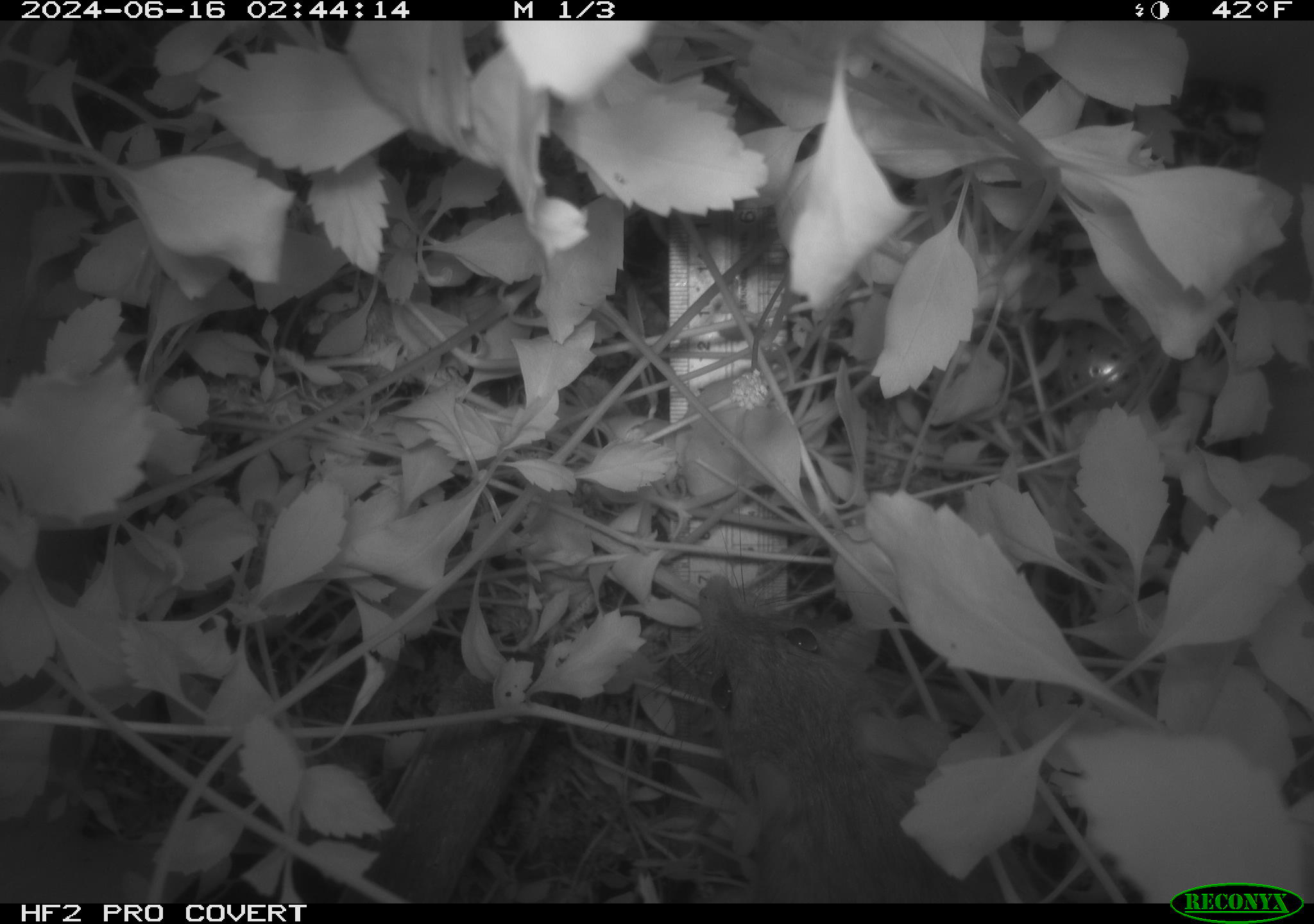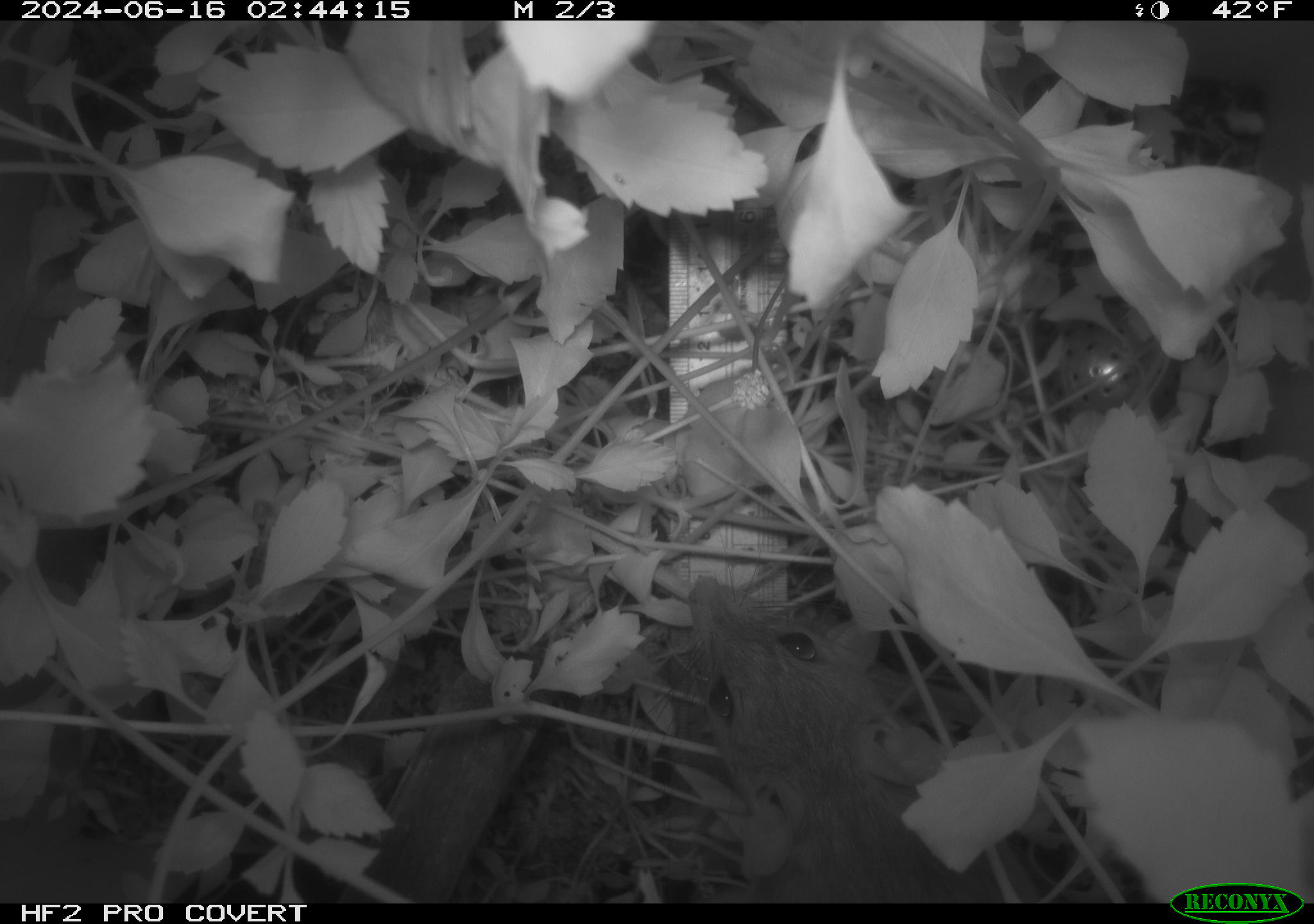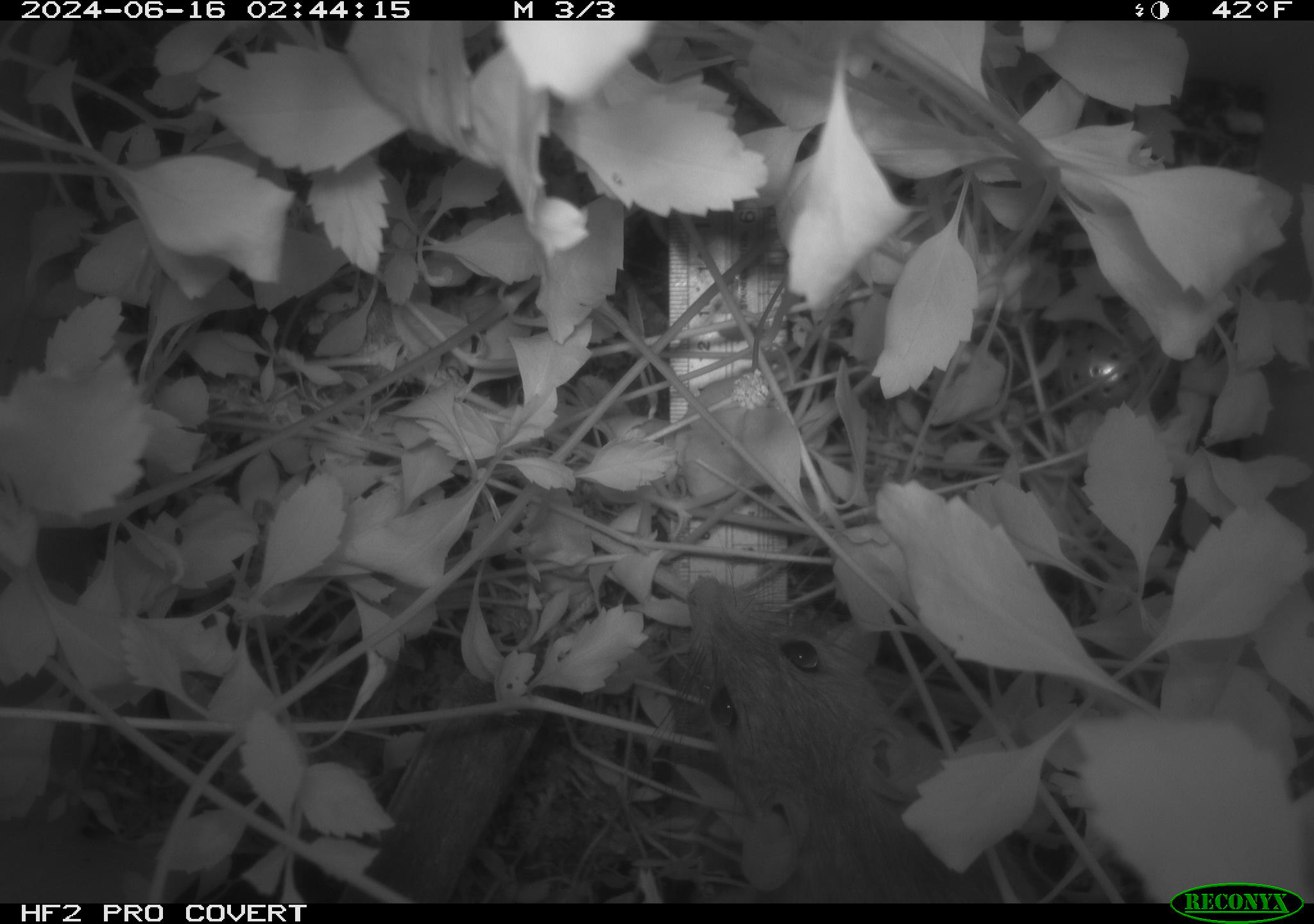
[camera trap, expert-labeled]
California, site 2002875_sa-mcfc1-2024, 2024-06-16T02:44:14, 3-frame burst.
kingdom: Animalia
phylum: Chordata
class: Mammalia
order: Rodentia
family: Muridae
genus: Rattus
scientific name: Rattus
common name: rat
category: rattus species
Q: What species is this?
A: Rattus species (rat) (Rattus).